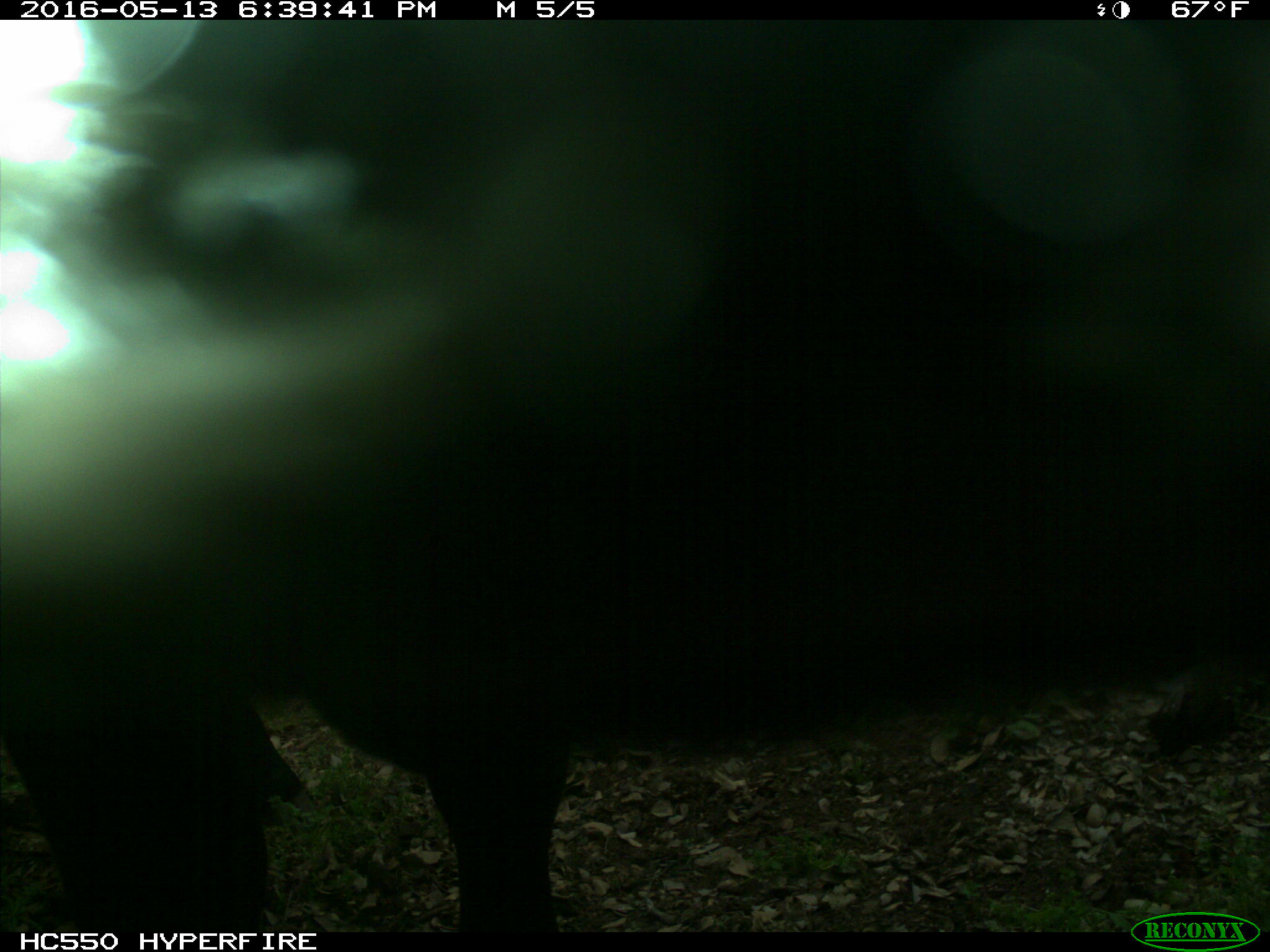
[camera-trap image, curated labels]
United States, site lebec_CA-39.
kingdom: Animalia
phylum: Chordata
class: Mammalia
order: Artiodactyla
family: Bovidae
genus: Bos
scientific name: Bos taurus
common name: domestic cow